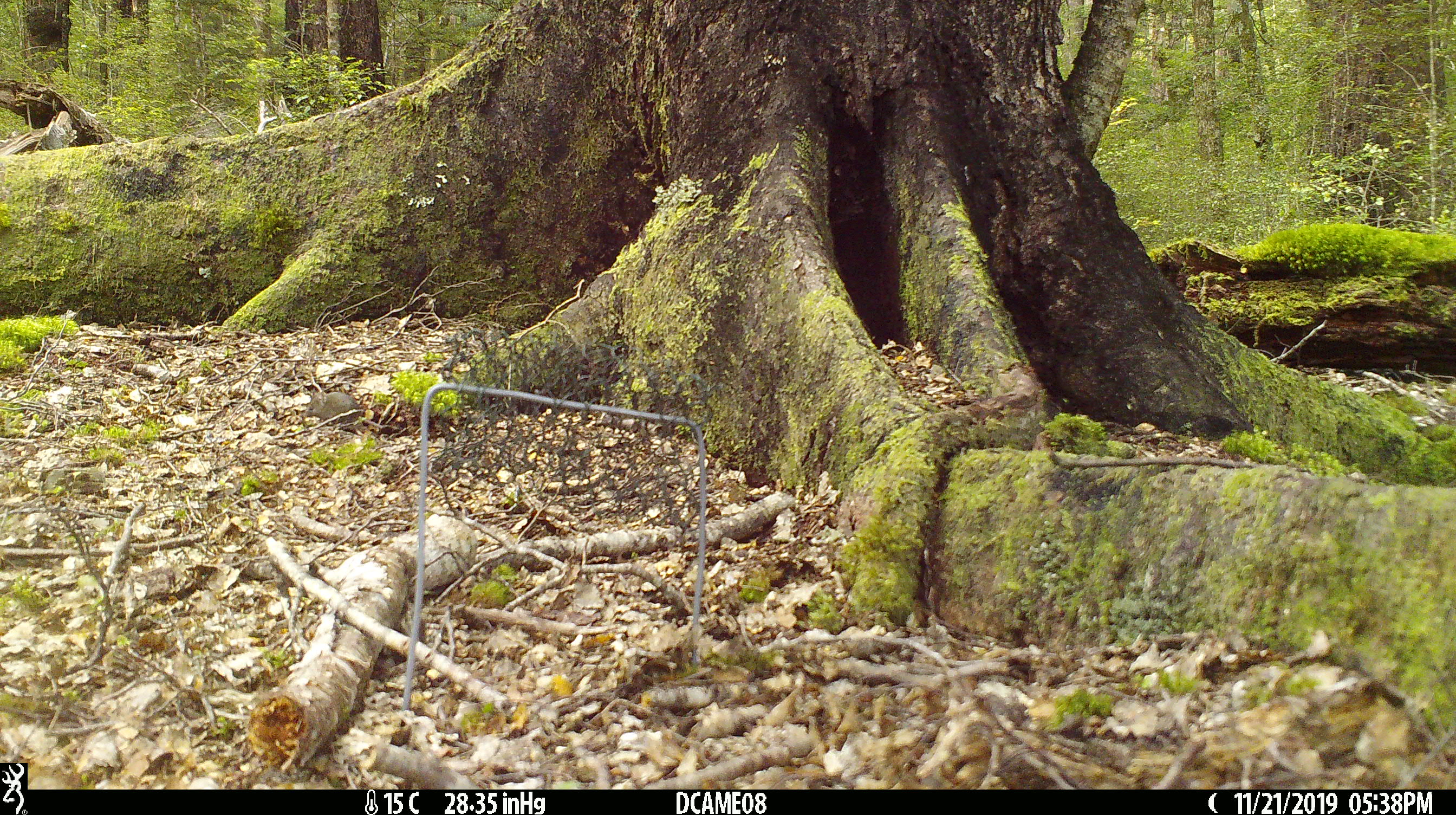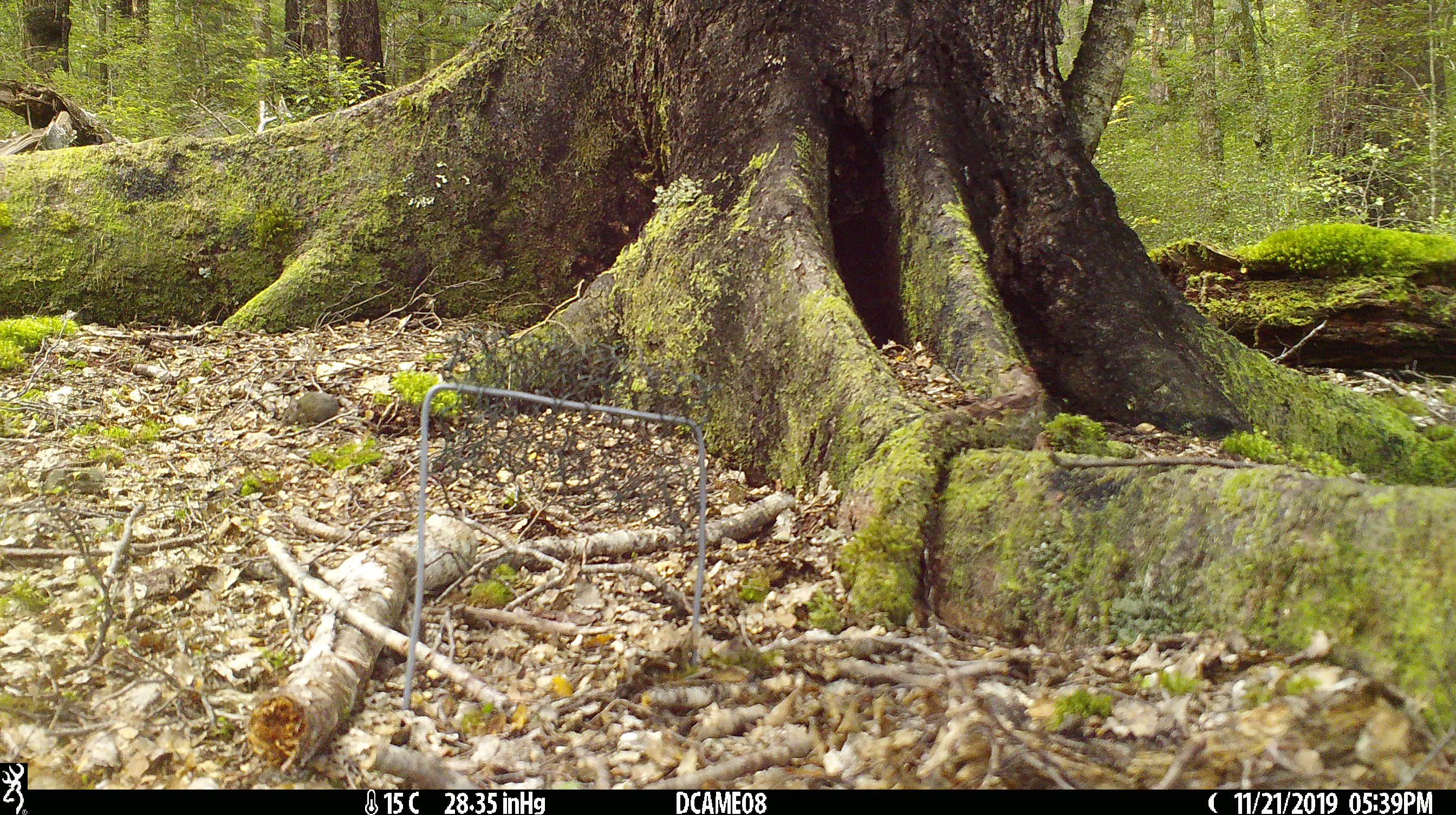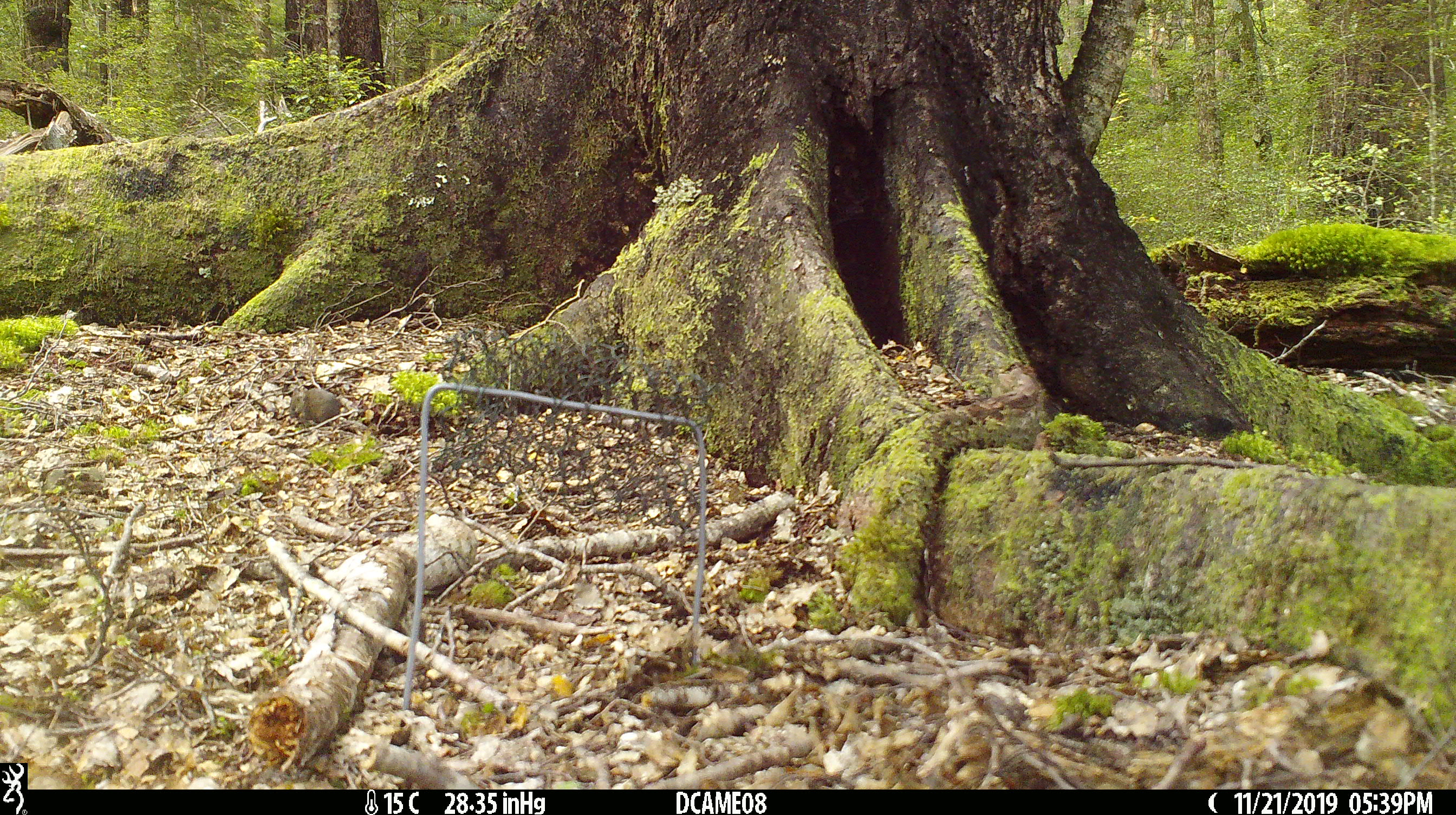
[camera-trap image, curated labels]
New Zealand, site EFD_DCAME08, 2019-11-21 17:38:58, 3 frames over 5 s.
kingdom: Animalia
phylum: Chordata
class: Mammalia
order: Rodentia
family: Muridae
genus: Mus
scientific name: Mus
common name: mouse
Mouse (Mus).